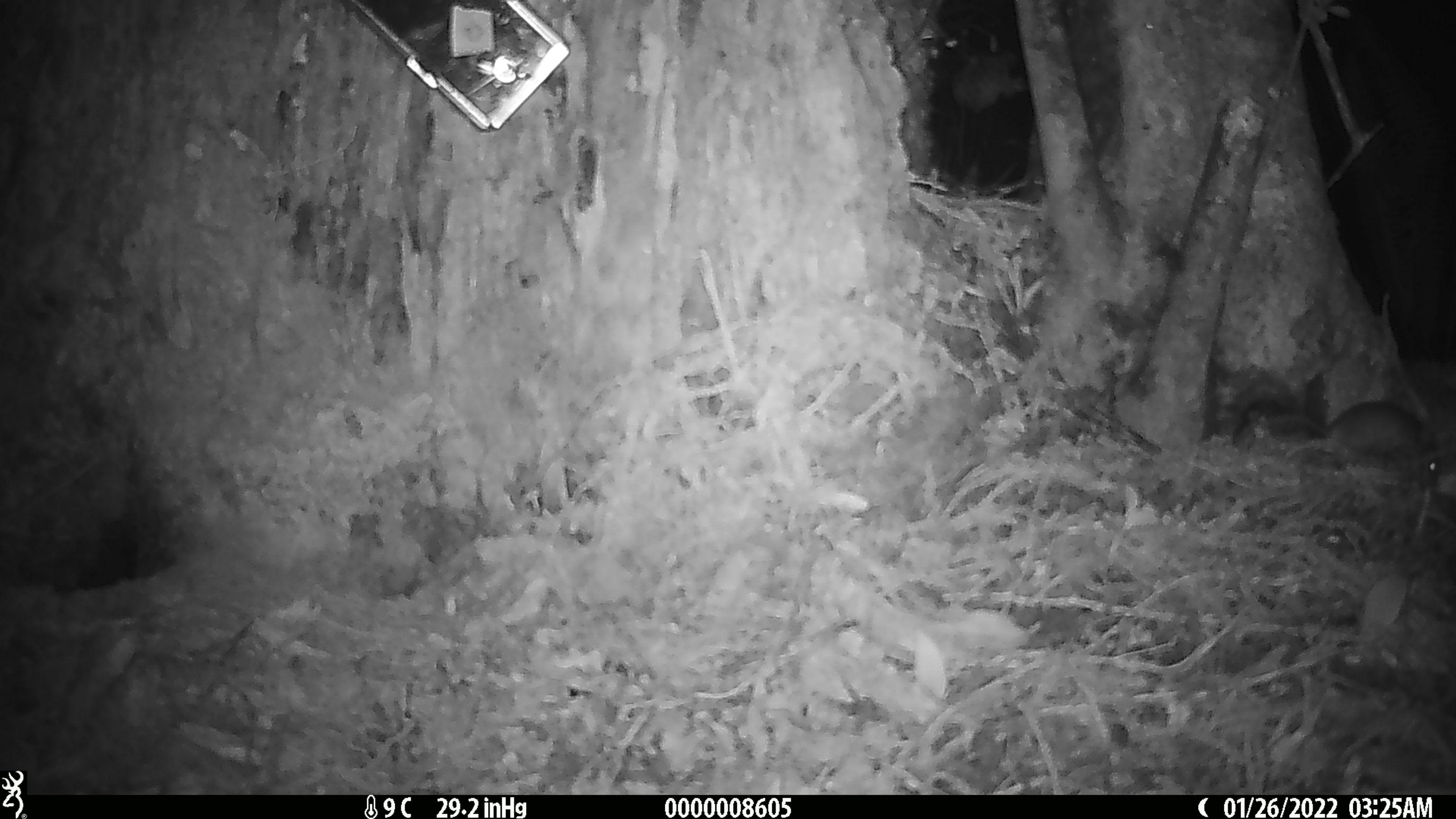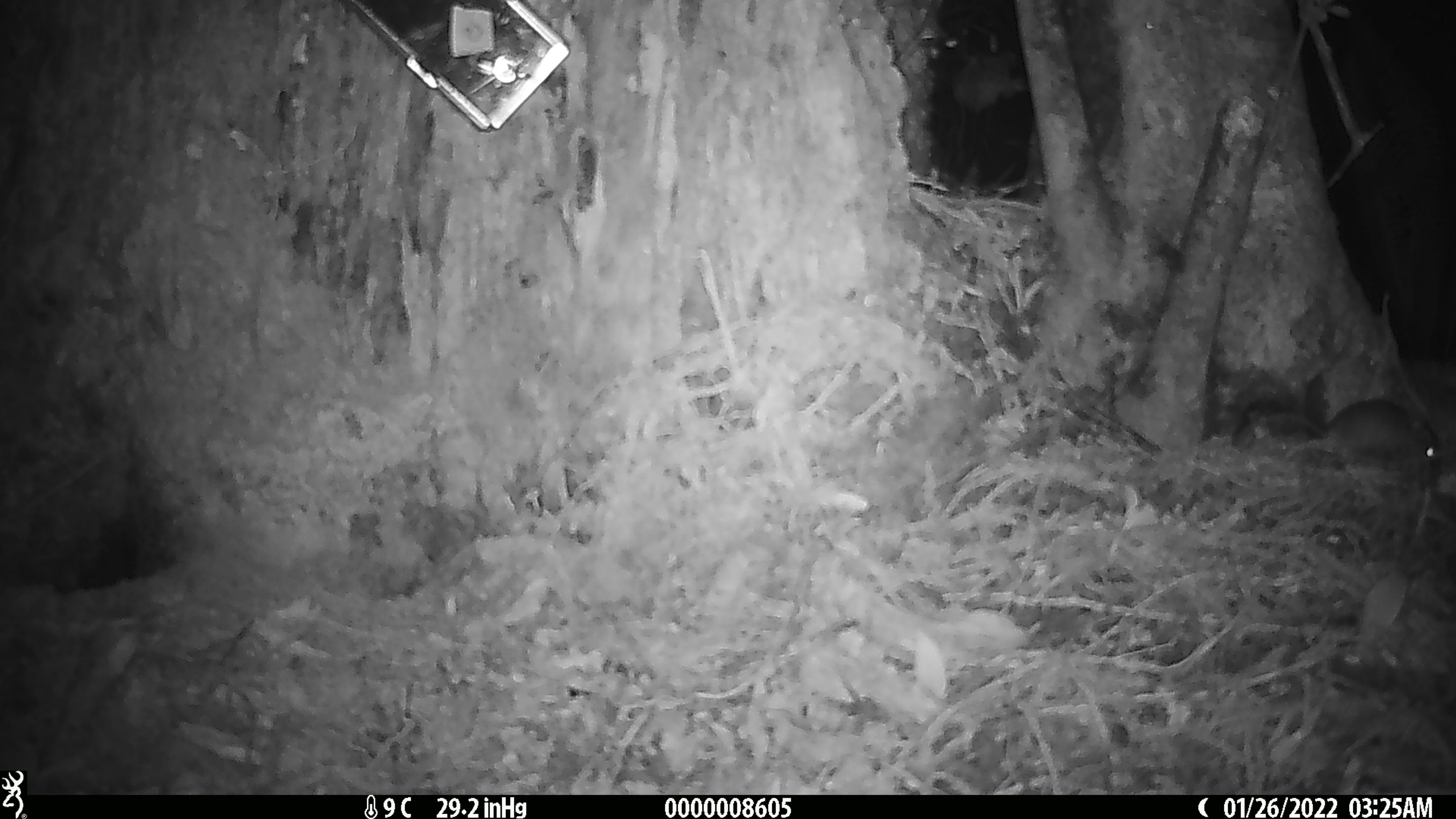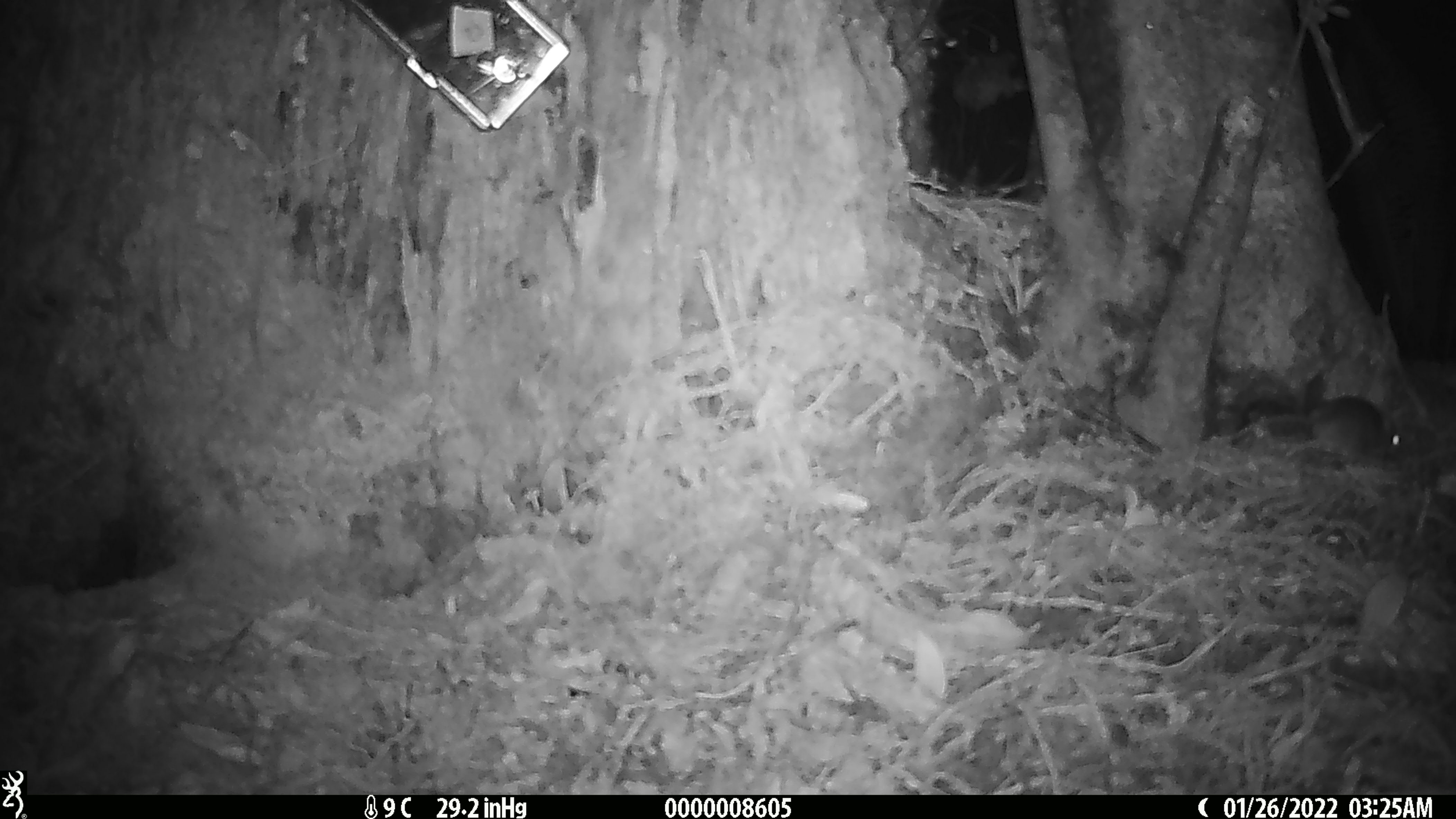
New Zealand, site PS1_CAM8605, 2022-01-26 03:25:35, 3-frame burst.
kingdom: Animalia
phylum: Chordata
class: Mammalia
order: Rodentia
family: Muridae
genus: Mus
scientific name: Mus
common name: mouse